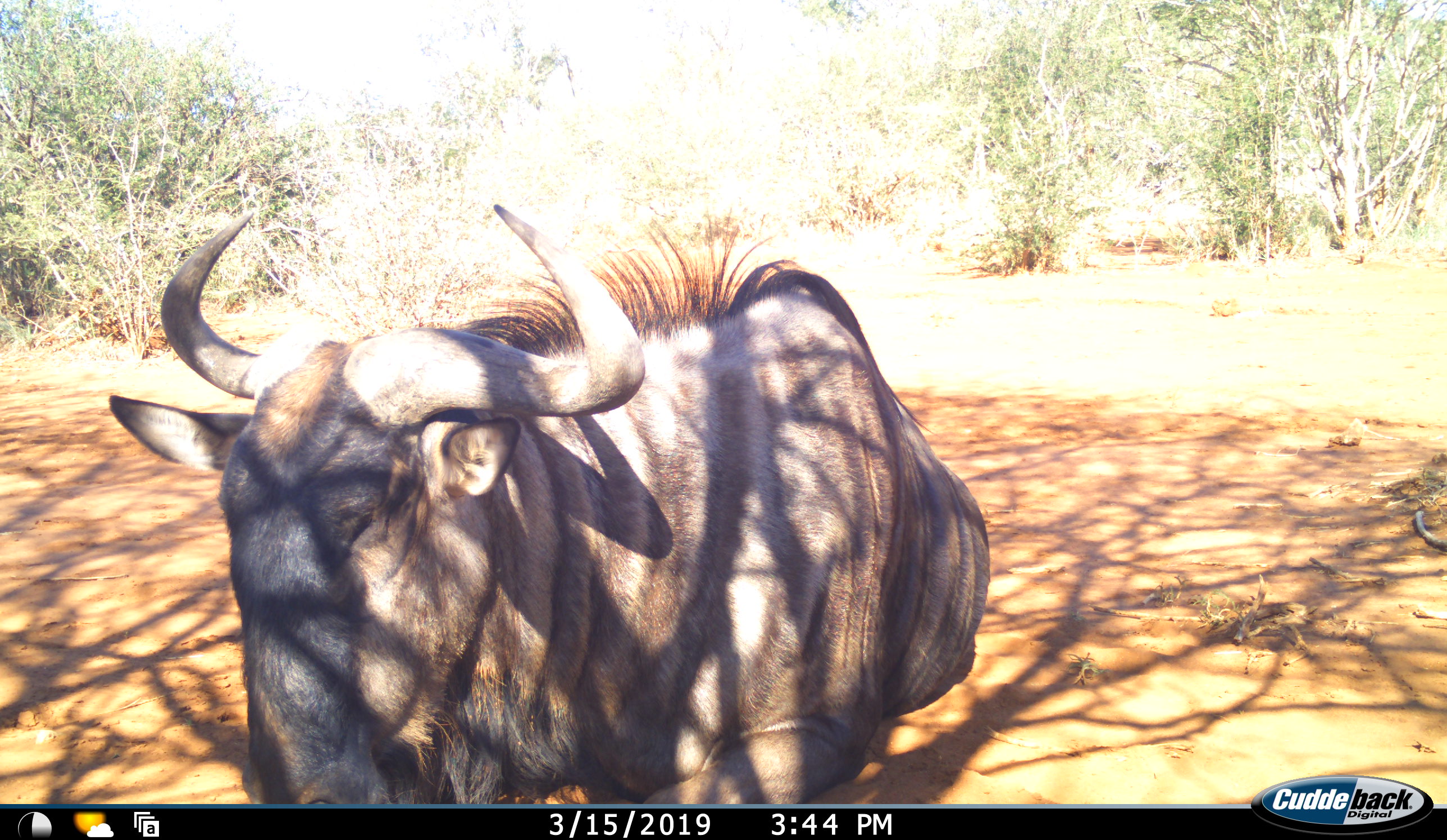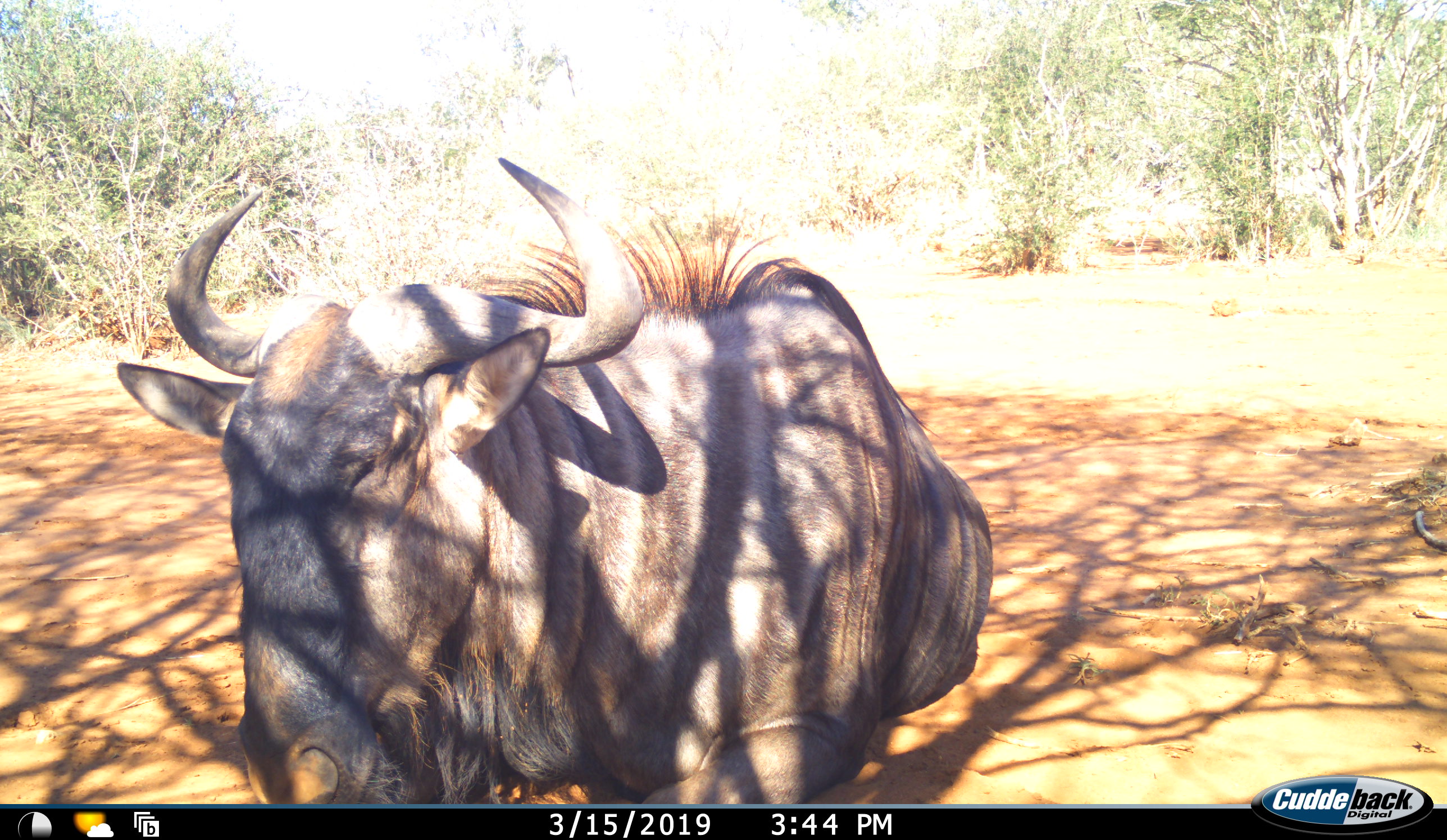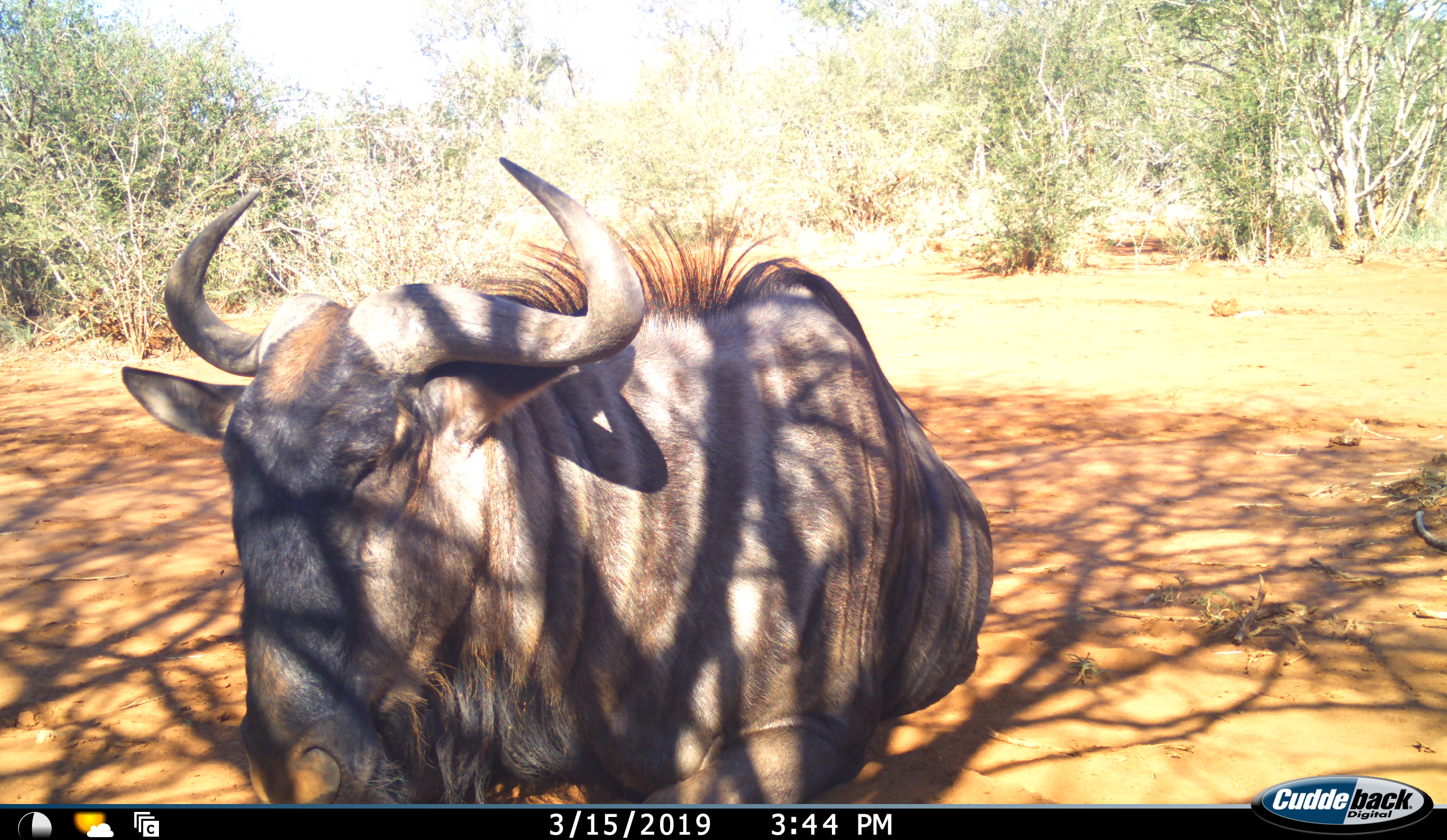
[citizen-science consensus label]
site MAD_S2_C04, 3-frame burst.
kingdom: Animalia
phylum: Chordata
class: Mammalia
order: Artiodactyla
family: Bovidae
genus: Connochaetes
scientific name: Connochaetes taurinus taurinus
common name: blue wildebeest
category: wildebeestblue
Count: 1.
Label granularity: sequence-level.